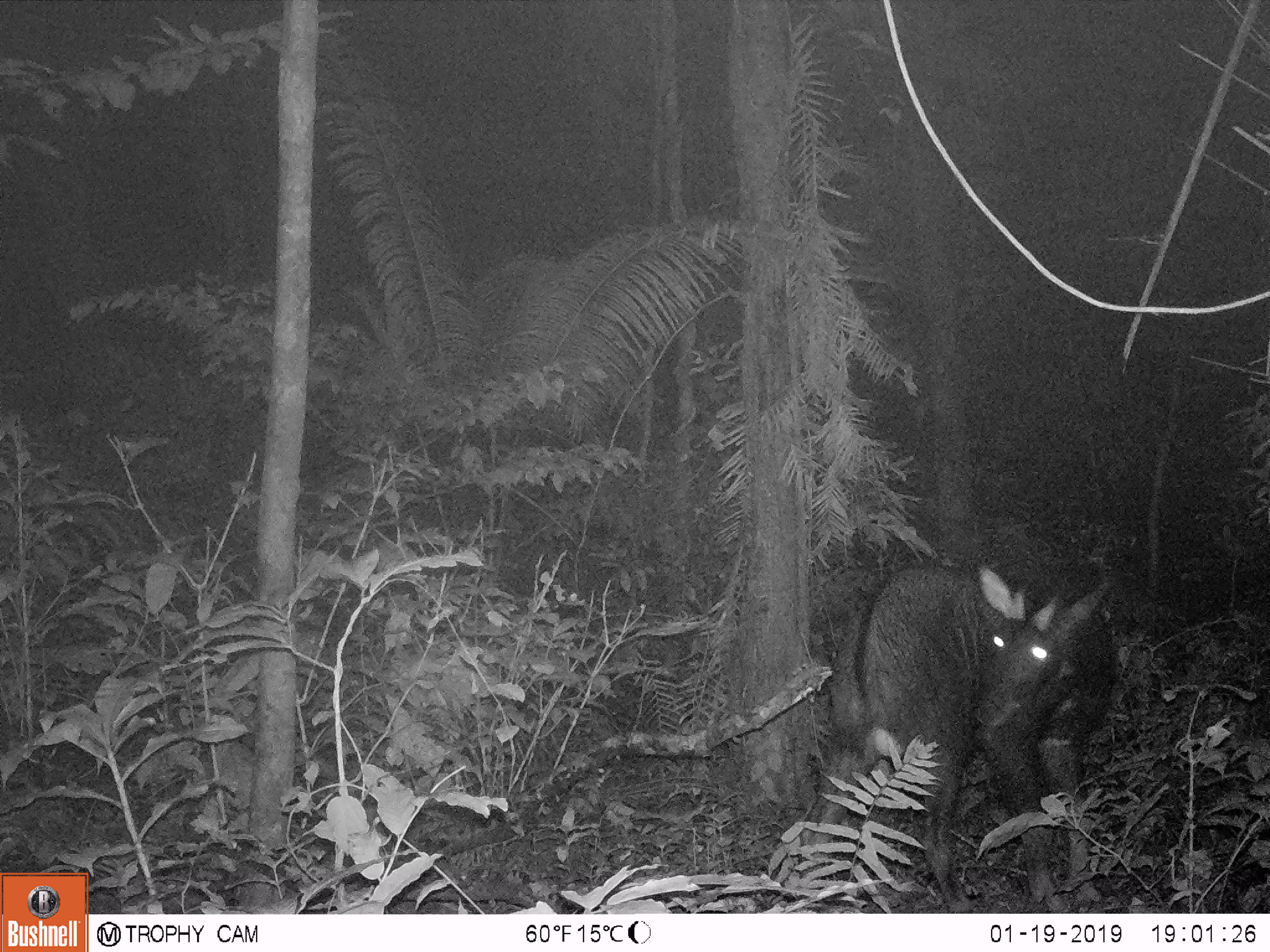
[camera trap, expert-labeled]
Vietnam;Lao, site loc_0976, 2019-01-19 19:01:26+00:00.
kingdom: Animalia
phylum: Chordata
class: Mammalia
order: Artiodactyla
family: Bovidae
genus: Capricornis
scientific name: Capricornis sumatraensis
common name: chinese serow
Chinese serow (Capricornis sumatraensis). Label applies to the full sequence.